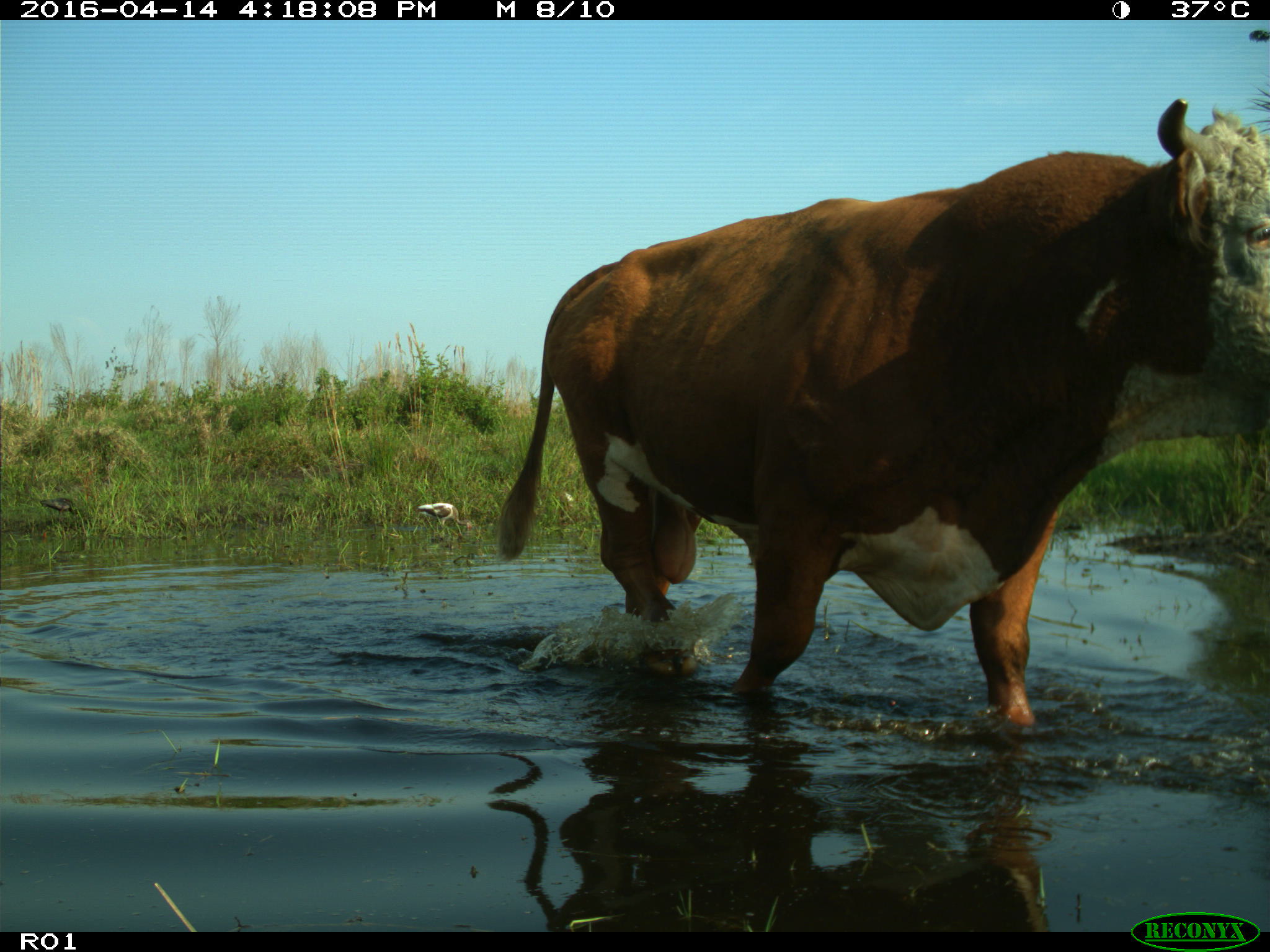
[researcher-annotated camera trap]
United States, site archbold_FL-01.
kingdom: Animalia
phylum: Chordata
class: Mammalia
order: Artiodactyla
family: Bovidae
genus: Bos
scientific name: Bos taurus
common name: domestic cow